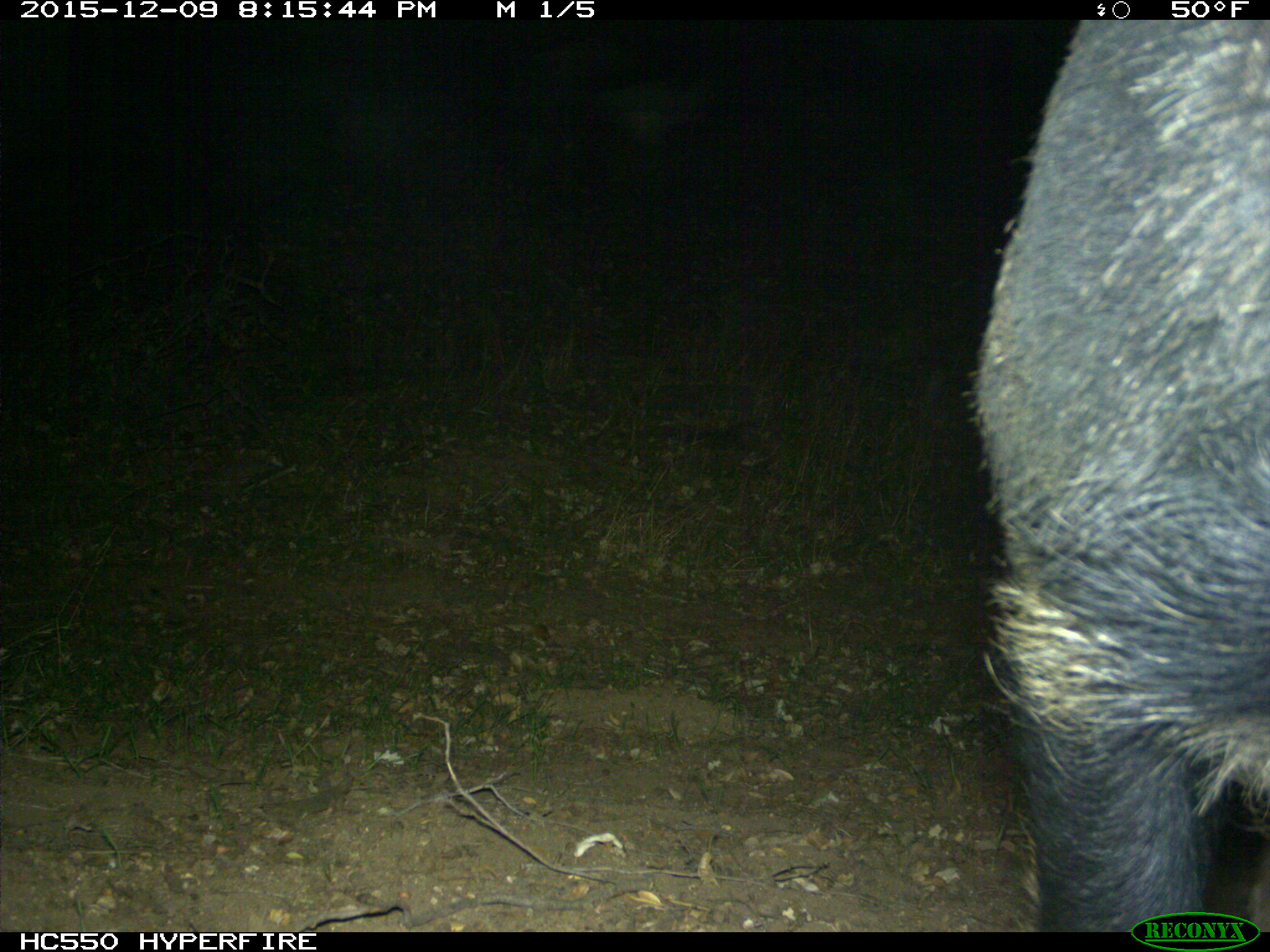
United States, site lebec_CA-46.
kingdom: Animalia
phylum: Chordata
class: Mammalia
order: Artiodactyla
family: Suidae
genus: Sus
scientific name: Sus scrofa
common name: wild boar